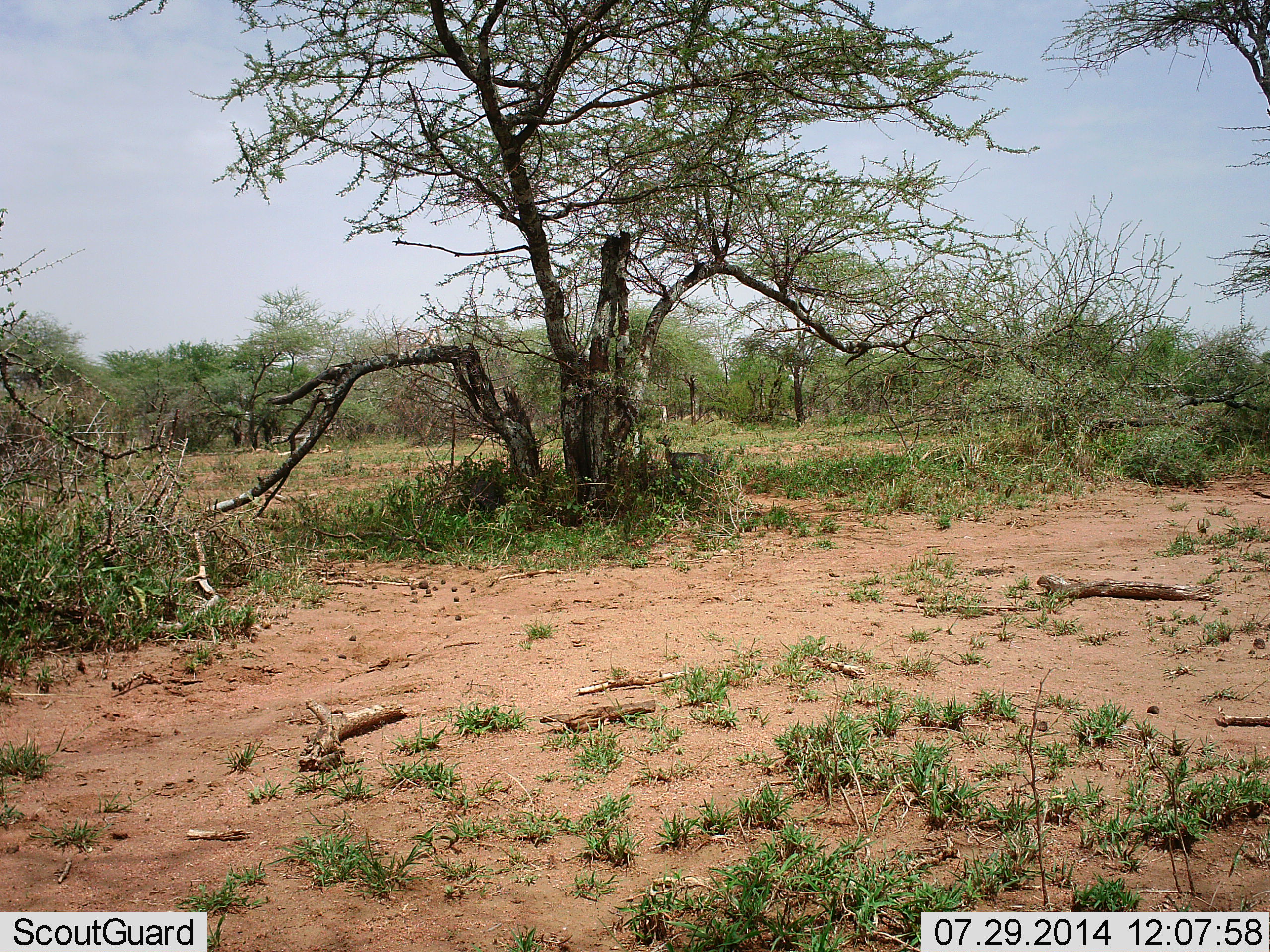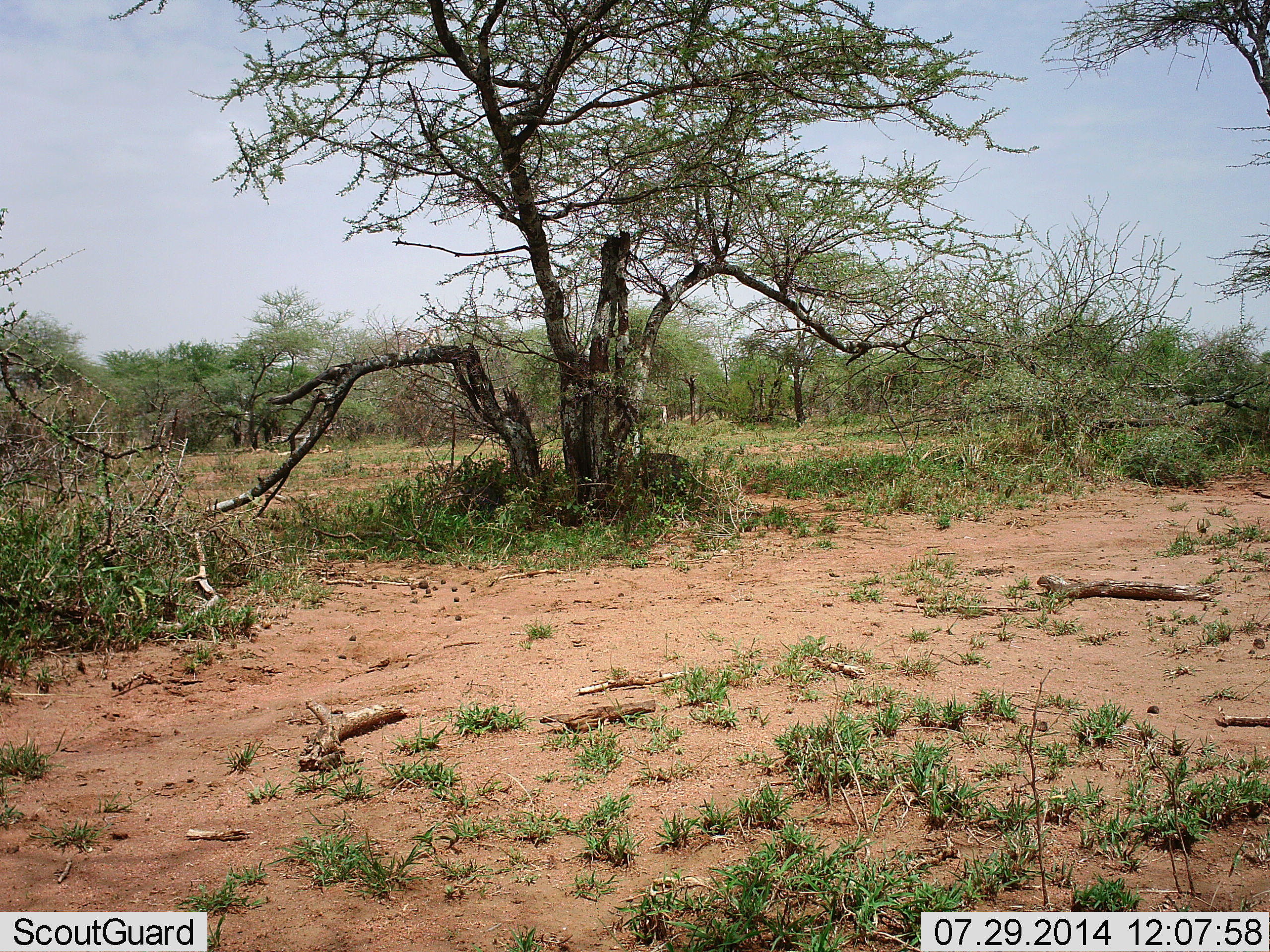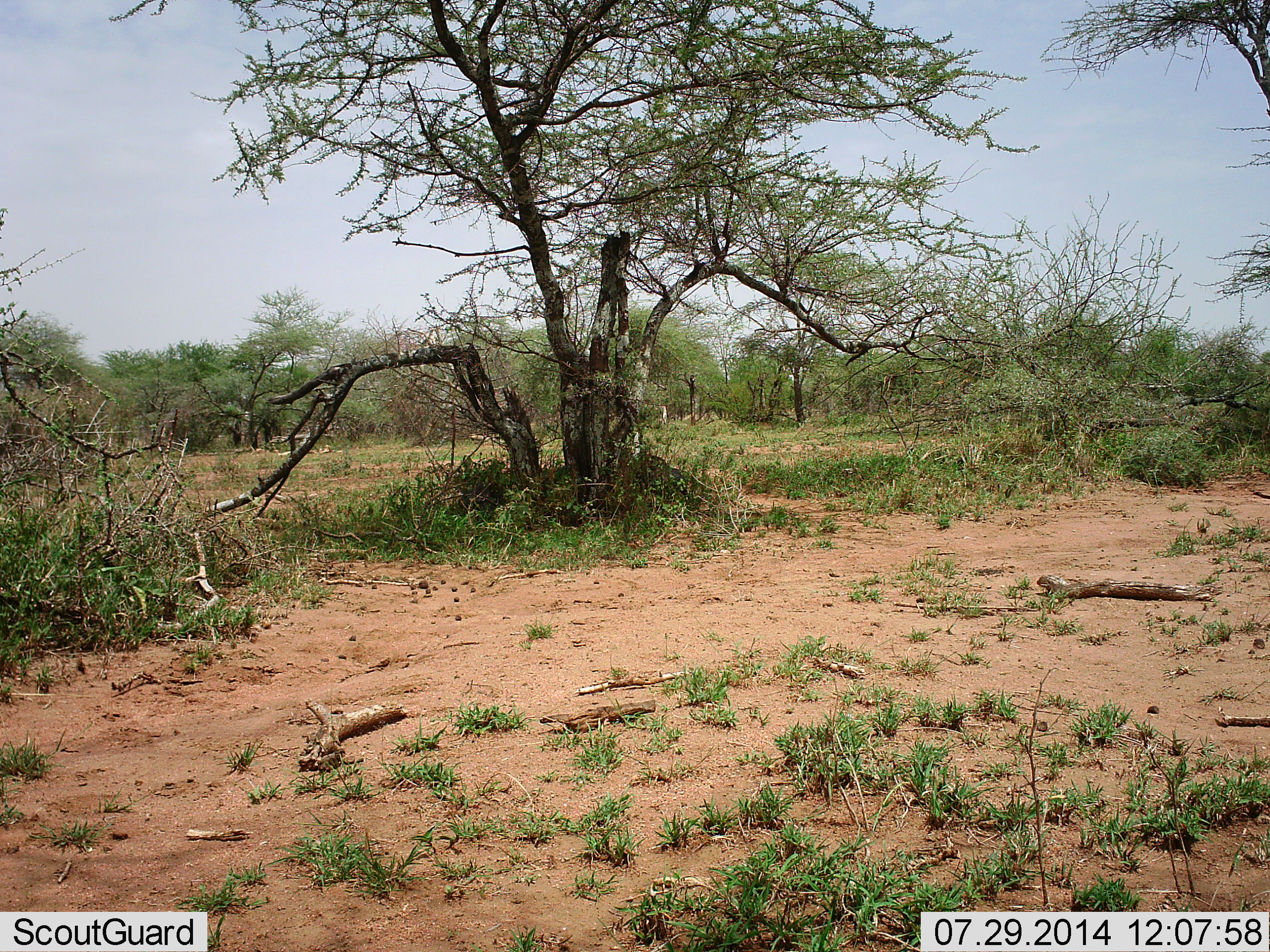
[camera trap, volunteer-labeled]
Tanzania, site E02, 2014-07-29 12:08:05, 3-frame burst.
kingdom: Animalia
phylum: Chordata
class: Mammalia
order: Artiodactyla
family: Bovidae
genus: Eudorcas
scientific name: Eudorcas thomsonii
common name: thomson's gazelle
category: gazellethomsons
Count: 2.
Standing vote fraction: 0%.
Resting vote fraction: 0%.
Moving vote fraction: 100%.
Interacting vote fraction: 0%.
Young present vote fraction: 0%.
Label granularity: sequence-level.